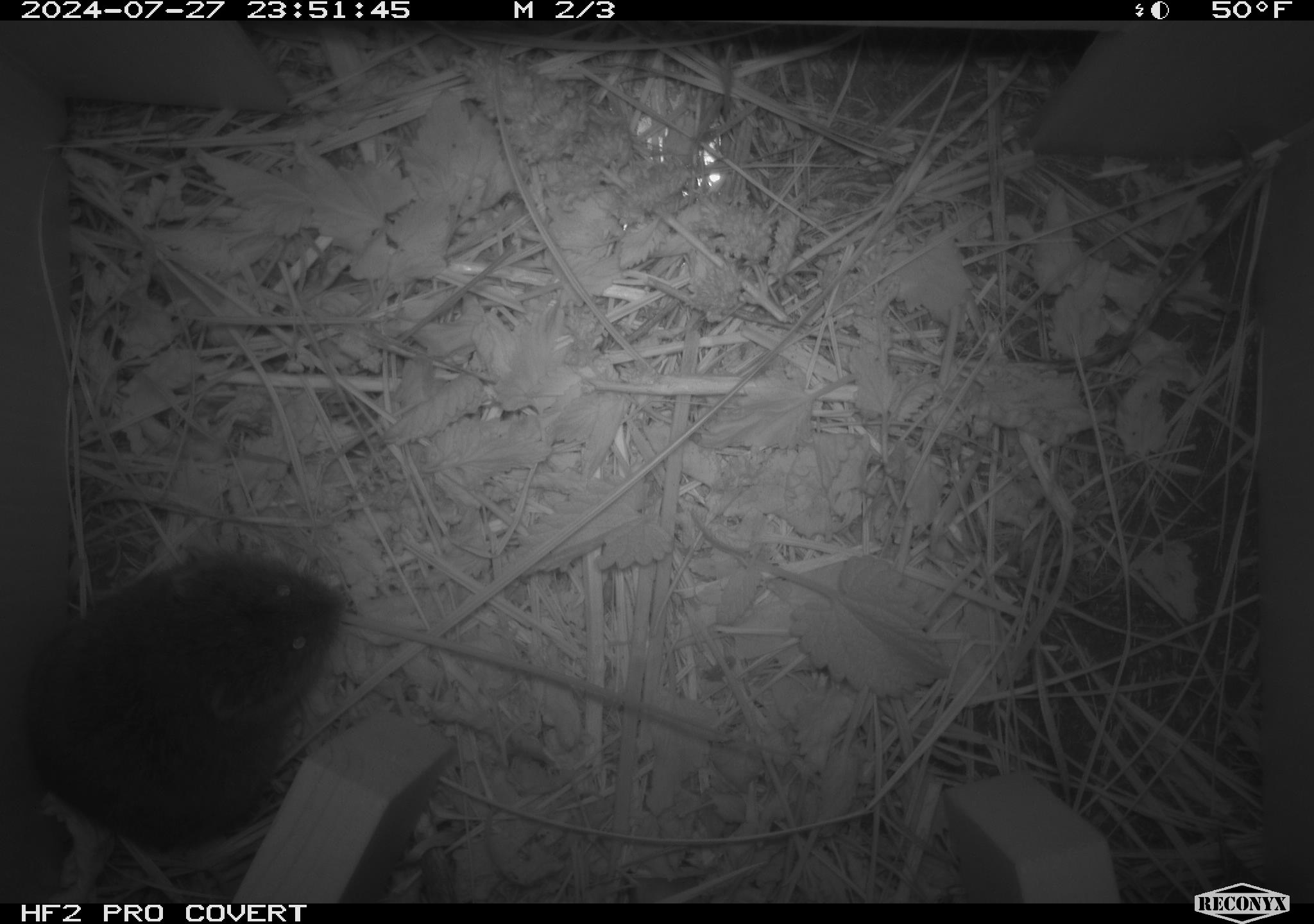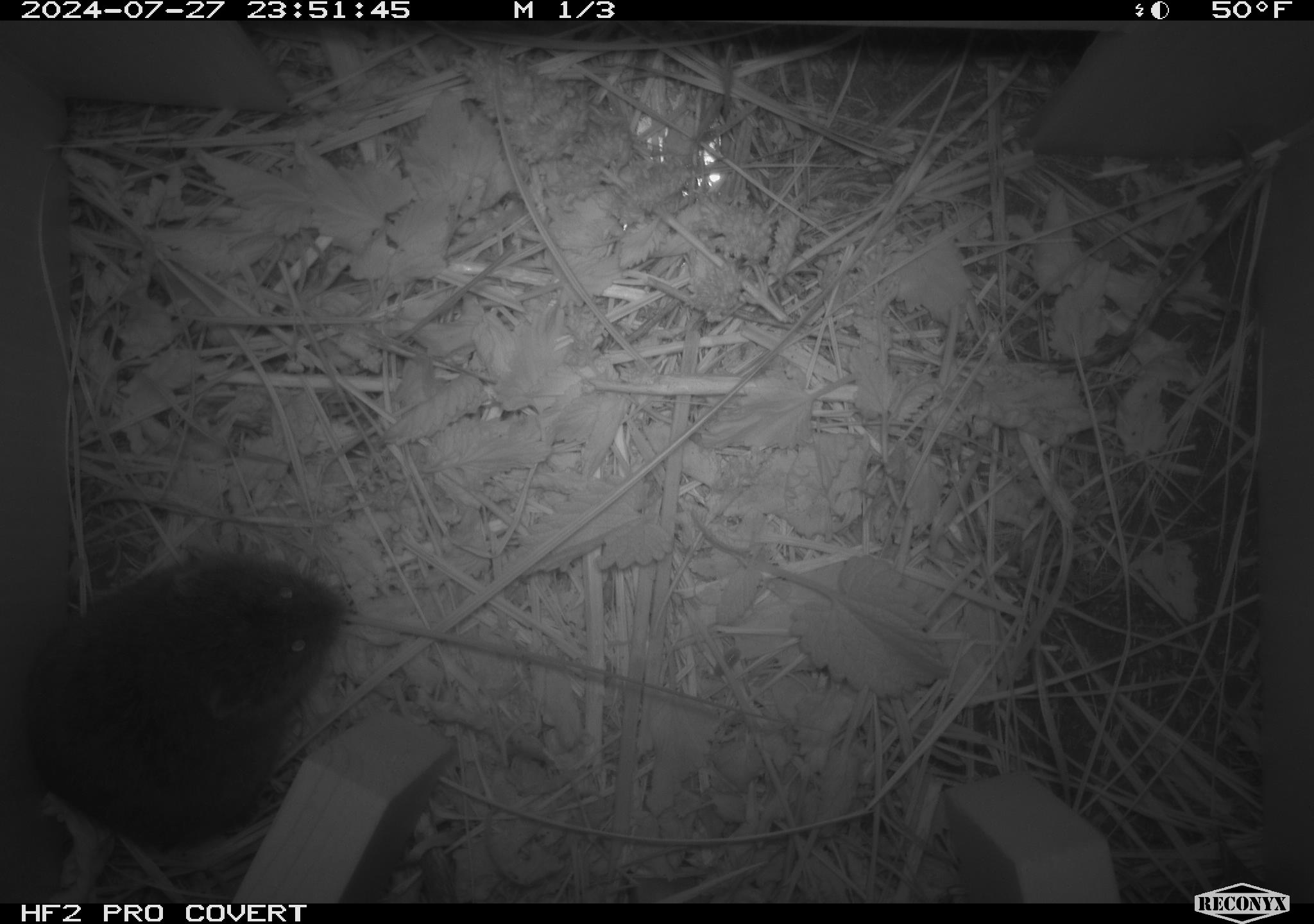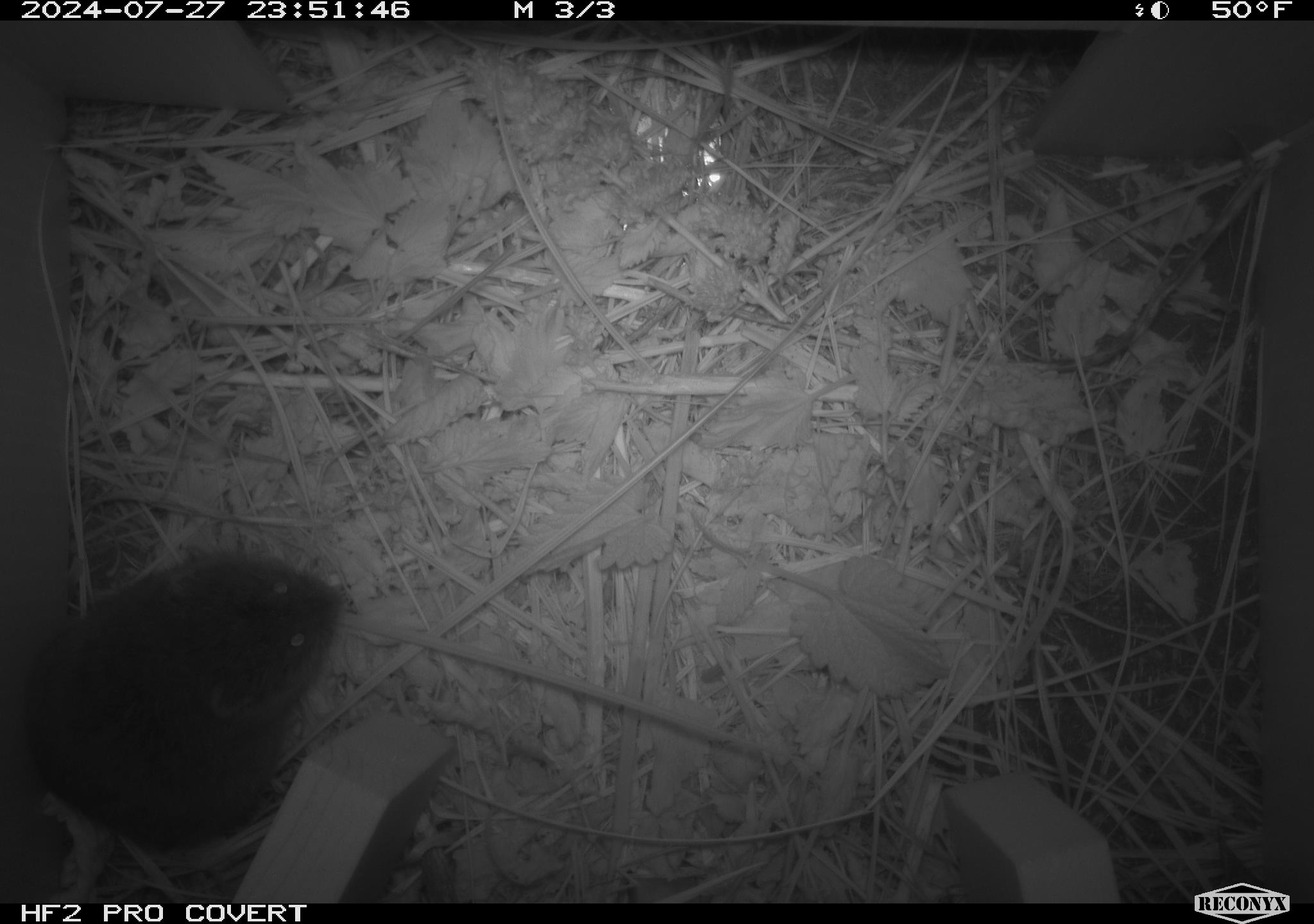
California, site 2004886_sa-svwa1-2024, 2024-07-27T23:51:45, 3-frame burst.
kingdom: Animalia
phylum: Chordata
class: Mammalia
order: Rodentia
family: Cricetidae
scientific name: Arvicolinae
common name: voles, lemmings, and muskrats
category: arvicolinae subfamily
Arvicolinae subfamily (voles, lemmings, and muskrats) (Arvicolinae).